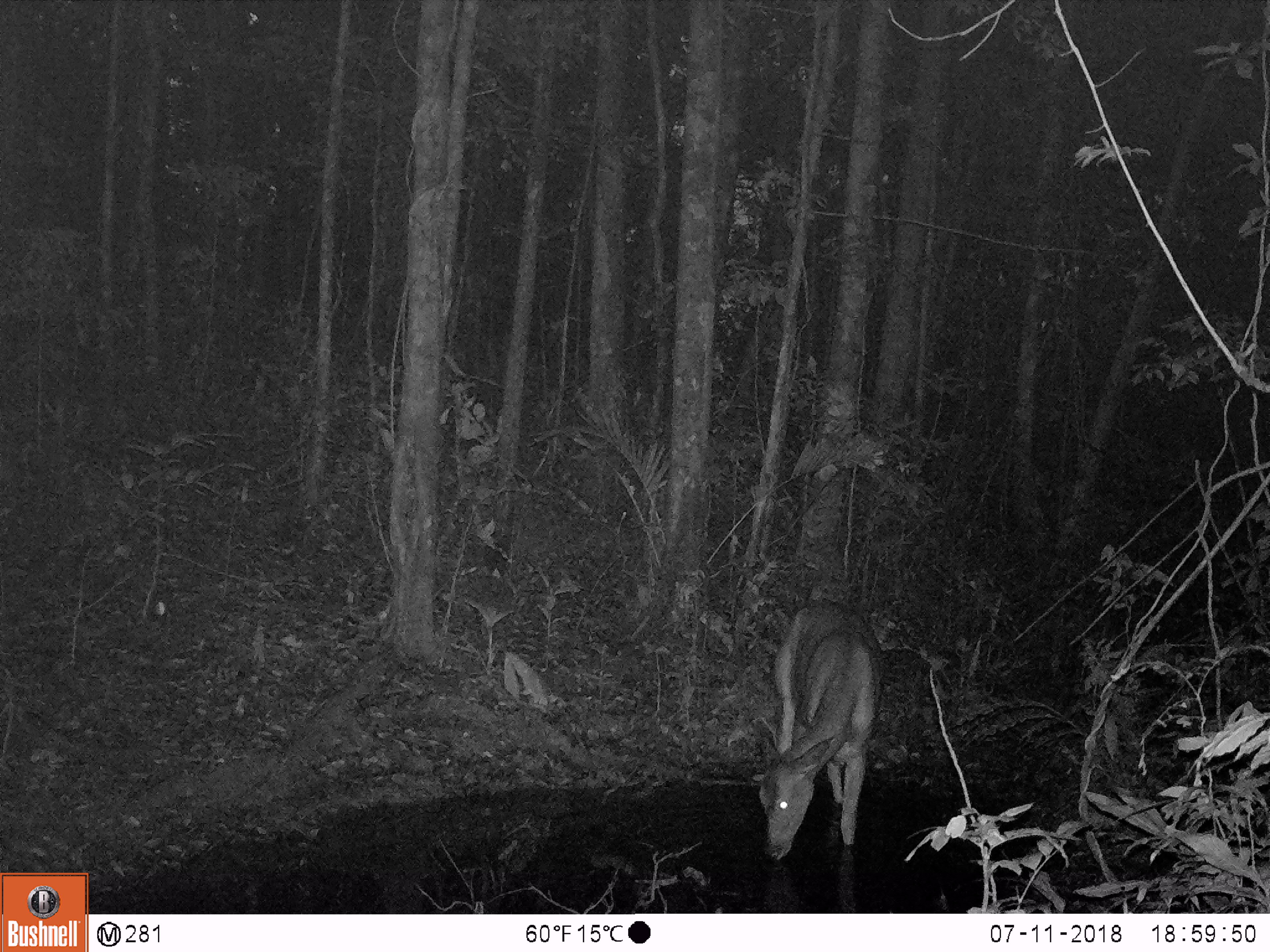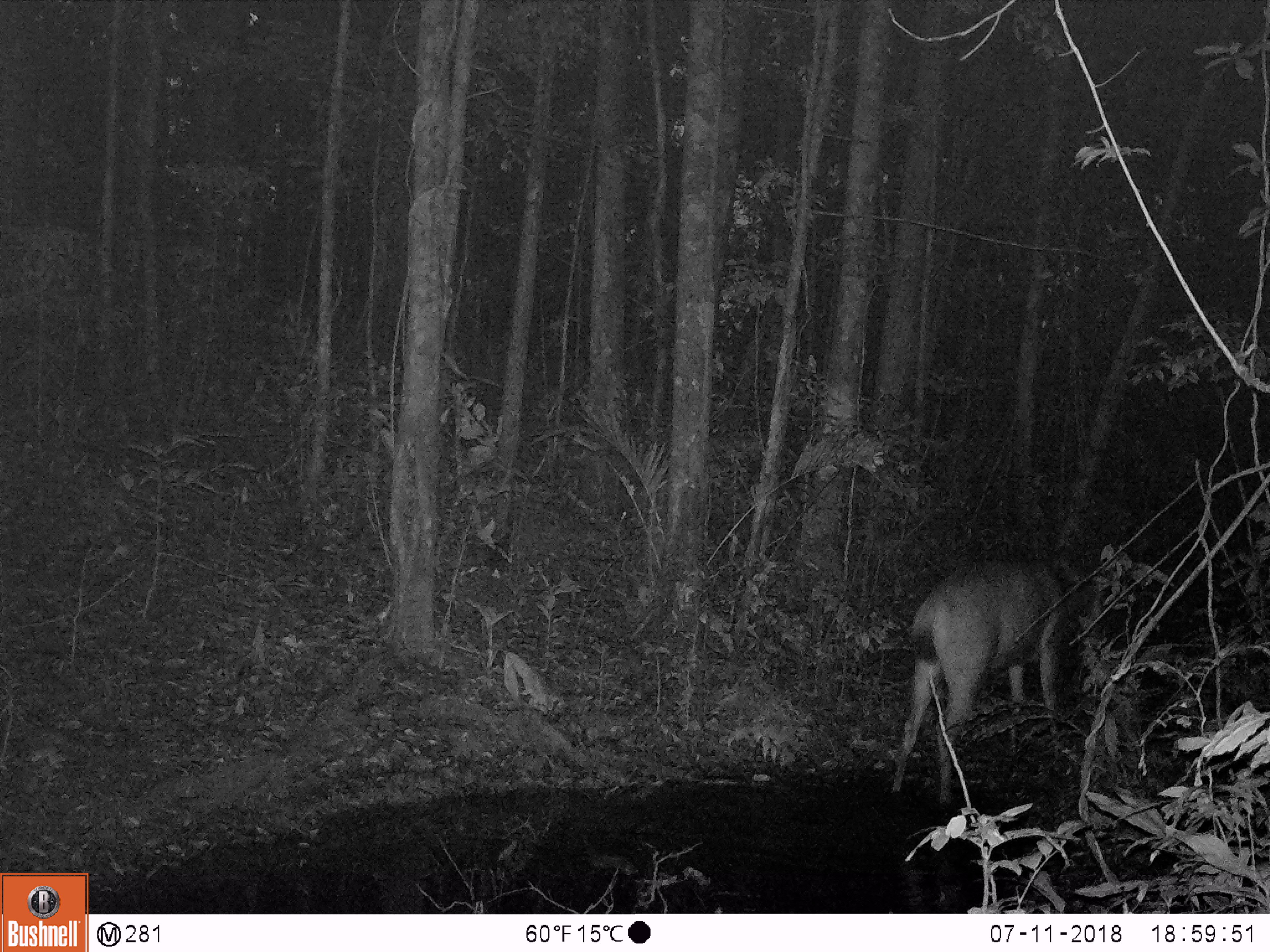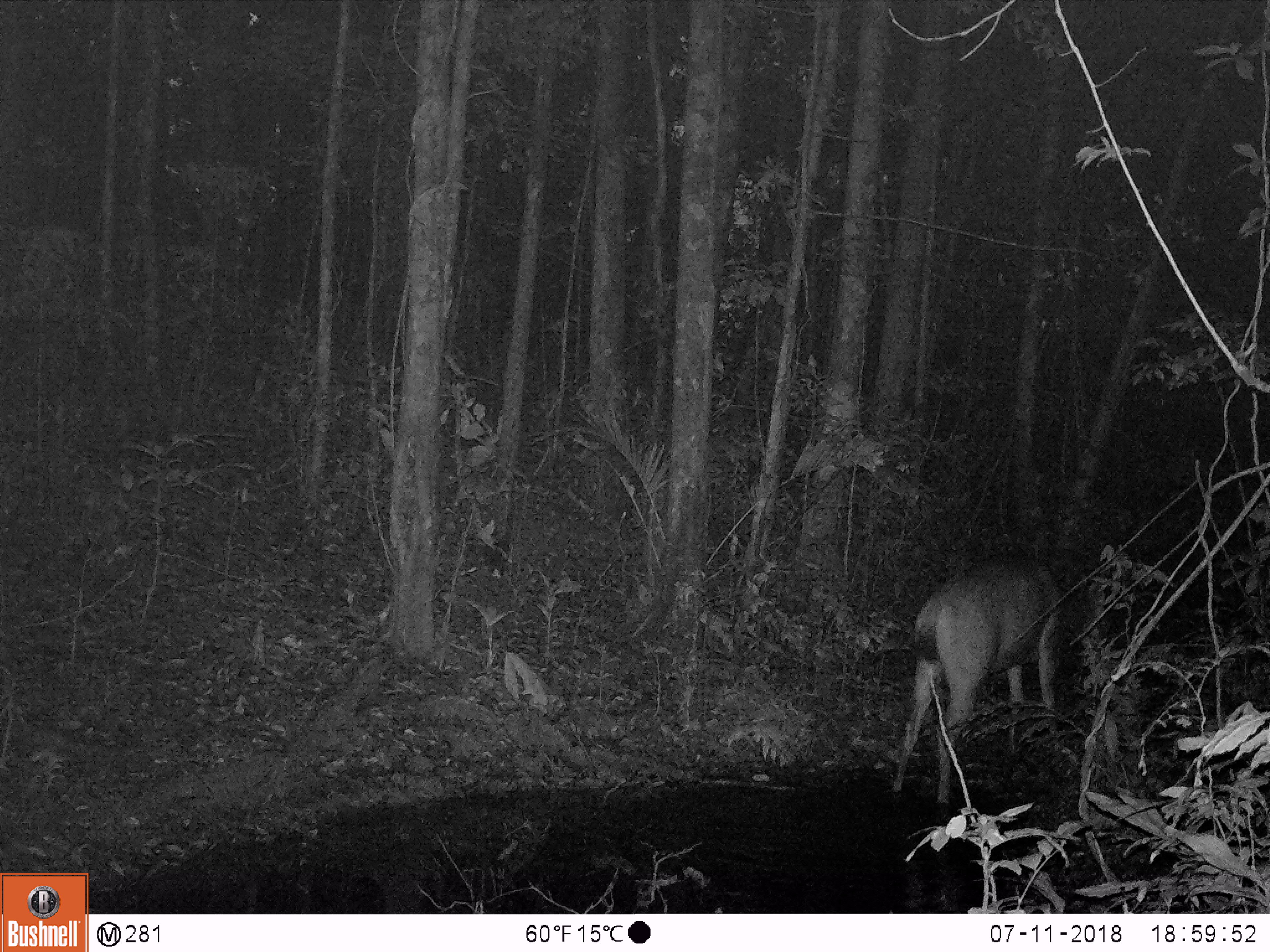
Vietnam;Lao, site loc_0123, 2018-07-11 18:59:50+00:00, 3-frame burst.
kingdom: Animalia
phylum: Chordata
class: Mammalia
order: Artiodactyla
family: Cervidae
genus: Rusa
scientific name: Rusa unicolor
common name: sambar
Sambar (Rusa unicolor). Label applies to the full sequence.